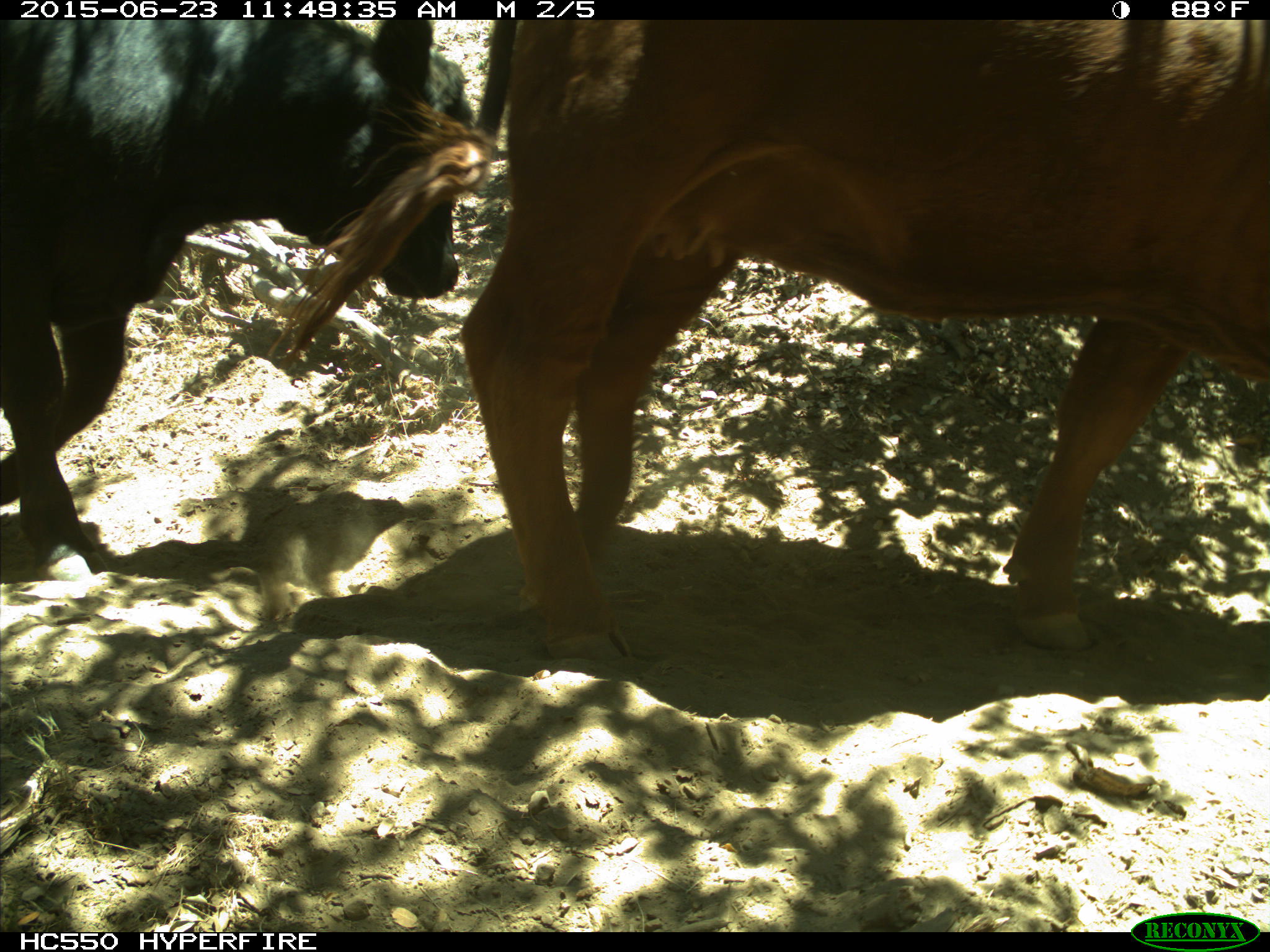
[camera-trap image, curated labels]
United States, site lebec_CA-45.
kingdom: Animalia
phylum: Chordata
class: Mammalia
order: Artiodactyla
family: Bovidae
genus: Bos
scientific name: Bos taurus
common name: domestic cow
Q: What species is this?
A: Bos taurus (domestic cow).